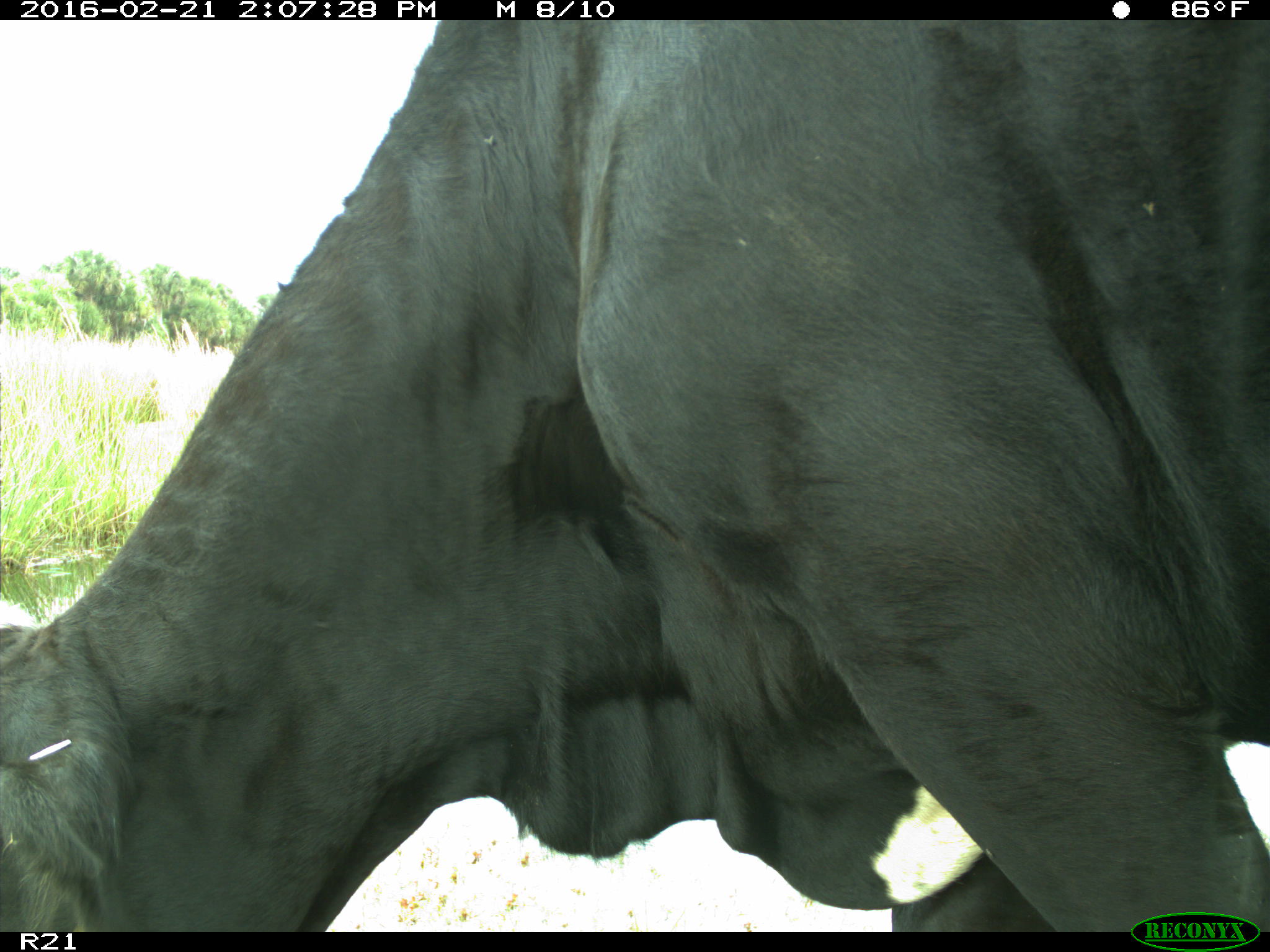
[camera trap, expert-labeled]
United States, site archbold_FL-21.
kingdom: Animalia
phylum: Chordata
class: Mammalia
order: Artiodactyla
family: Bovidae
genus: Bos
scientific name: Bos taurus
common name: domestic cow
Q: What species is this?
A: Bos taurus (domestic cow).